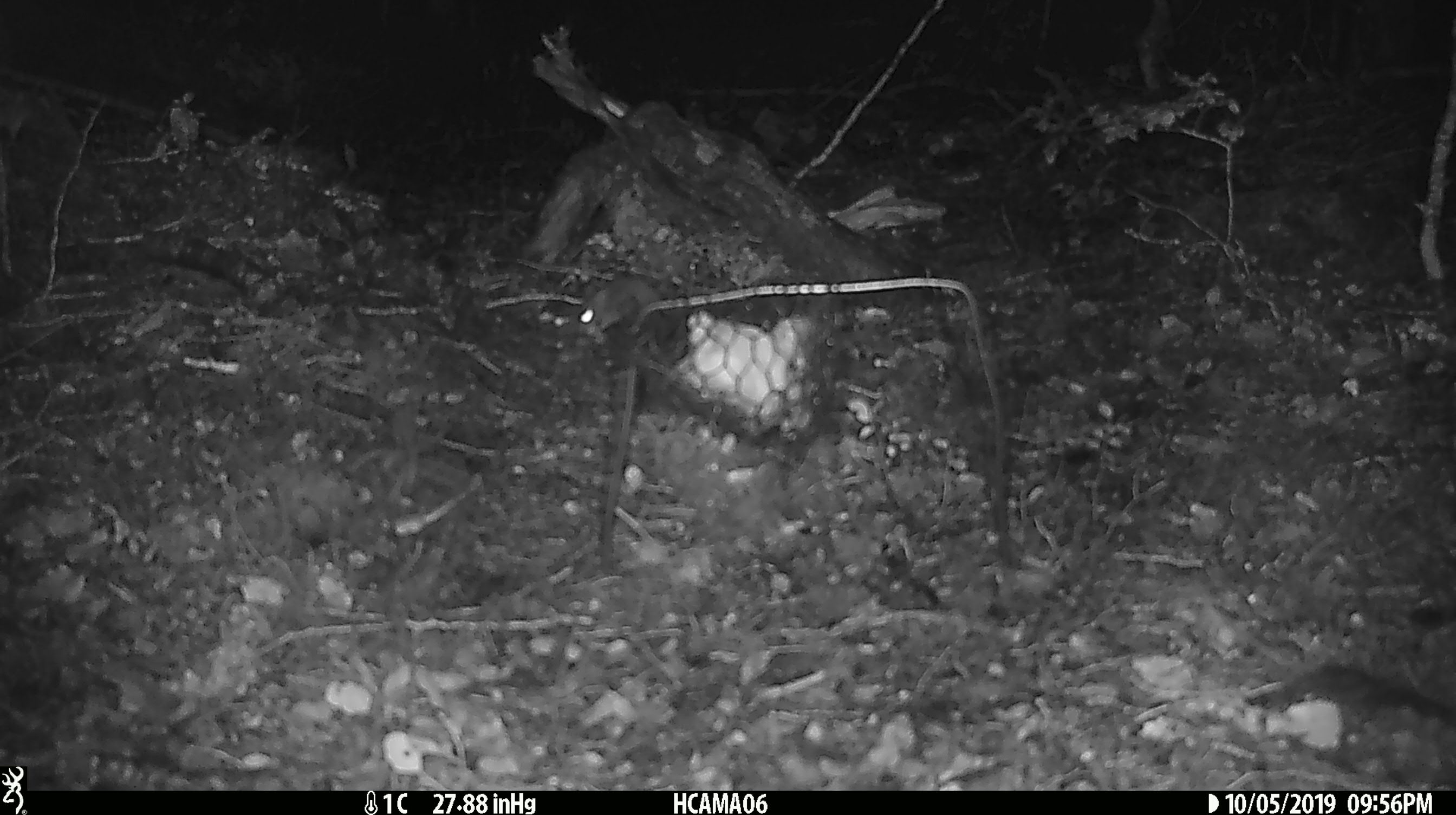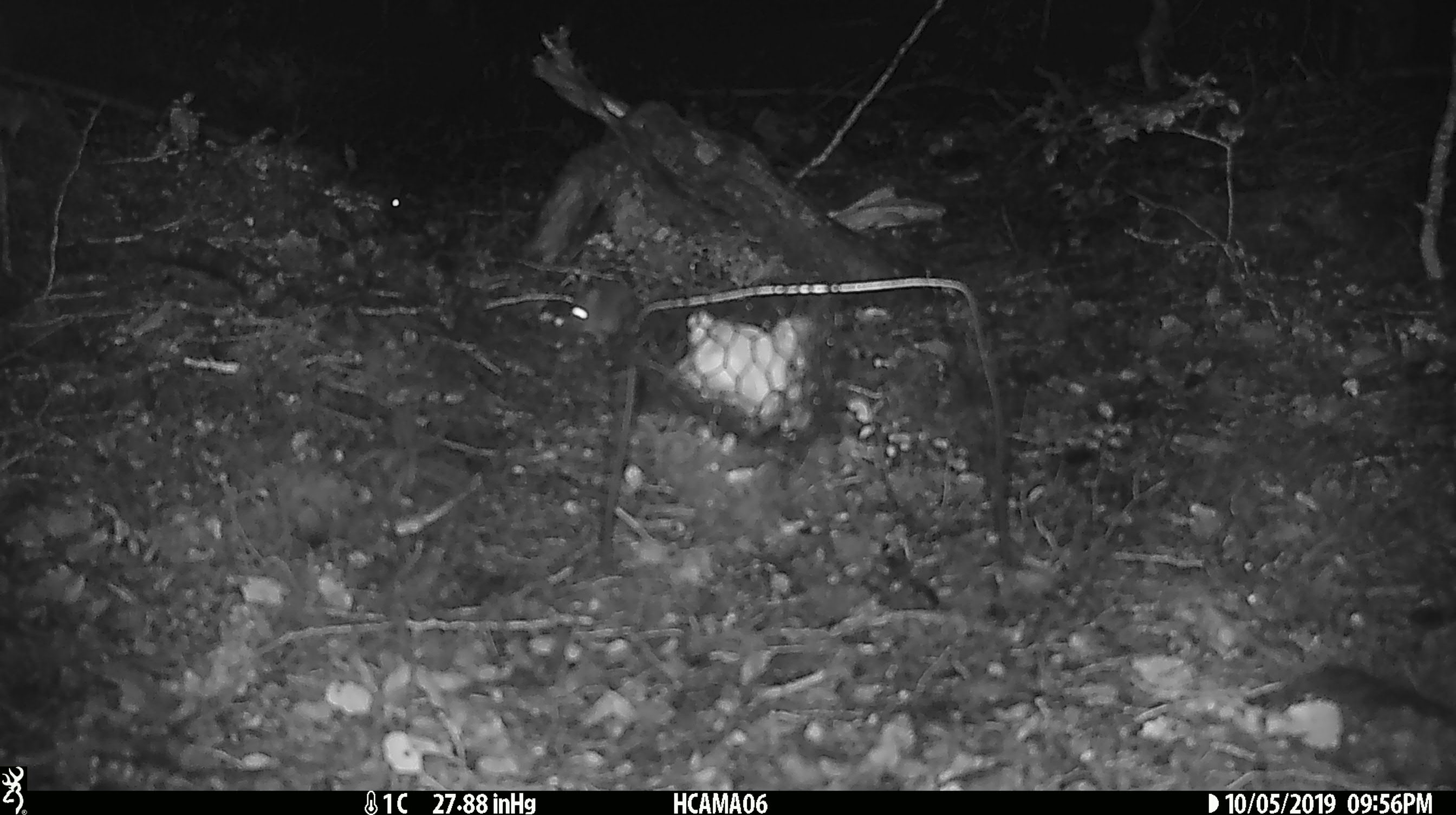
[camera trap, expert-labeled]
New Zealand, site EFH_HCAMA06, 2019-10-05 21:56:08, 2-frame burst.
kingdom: Animalia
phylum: Chordata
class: Mammalia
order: Rodentia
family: Muridae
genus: Mus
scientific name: Mus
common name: mouse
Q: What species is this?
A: Mouse (Mus).